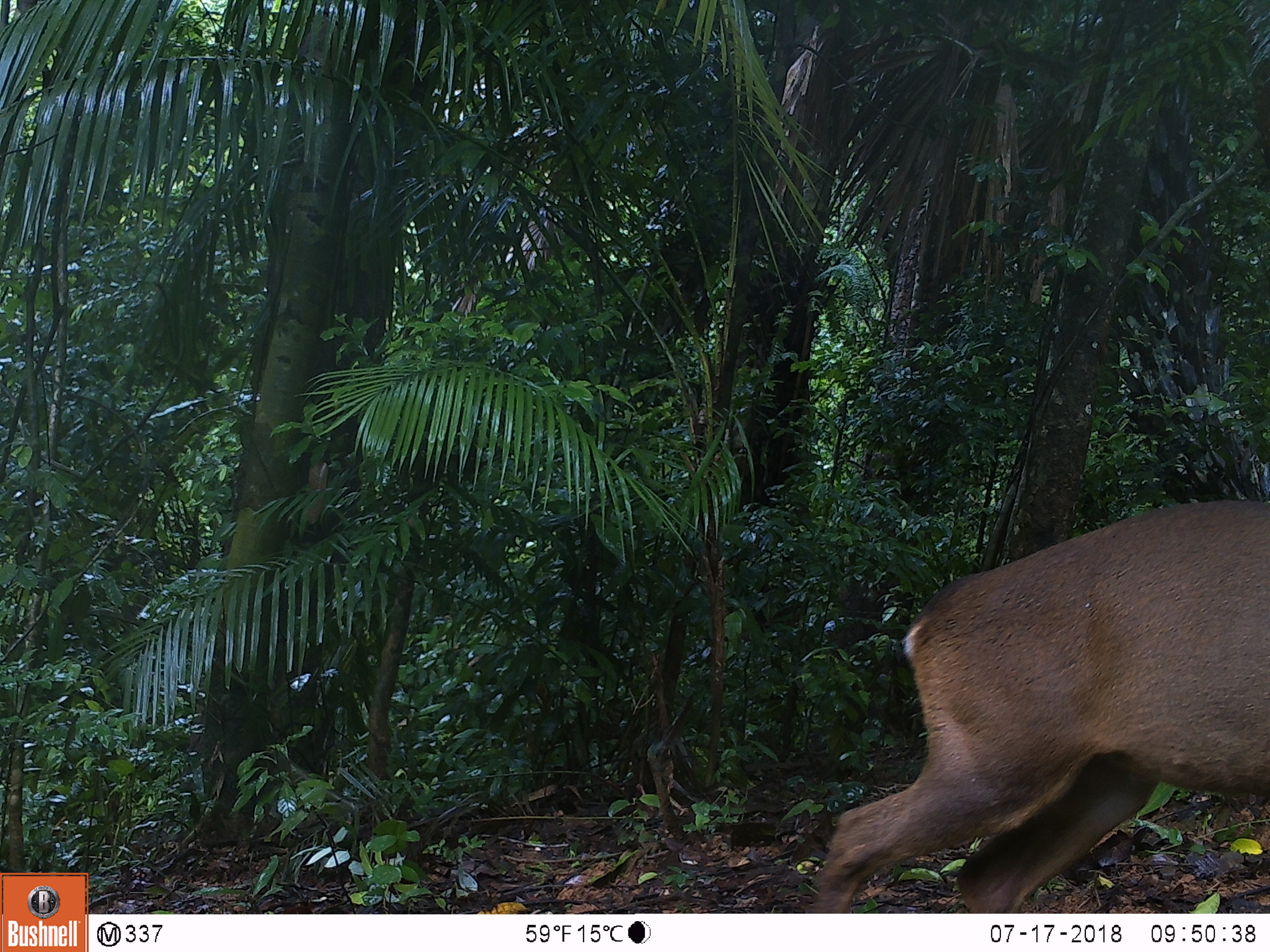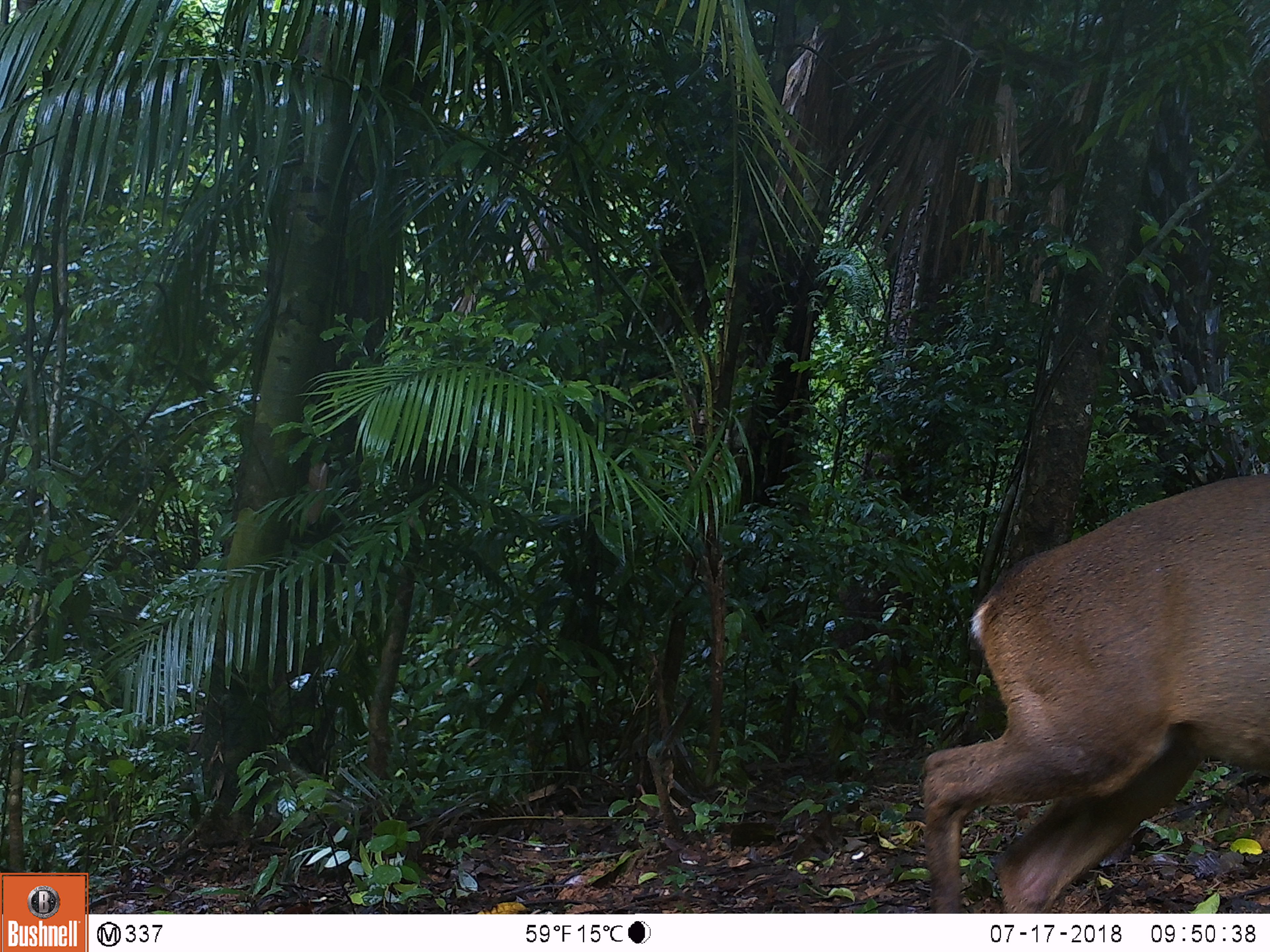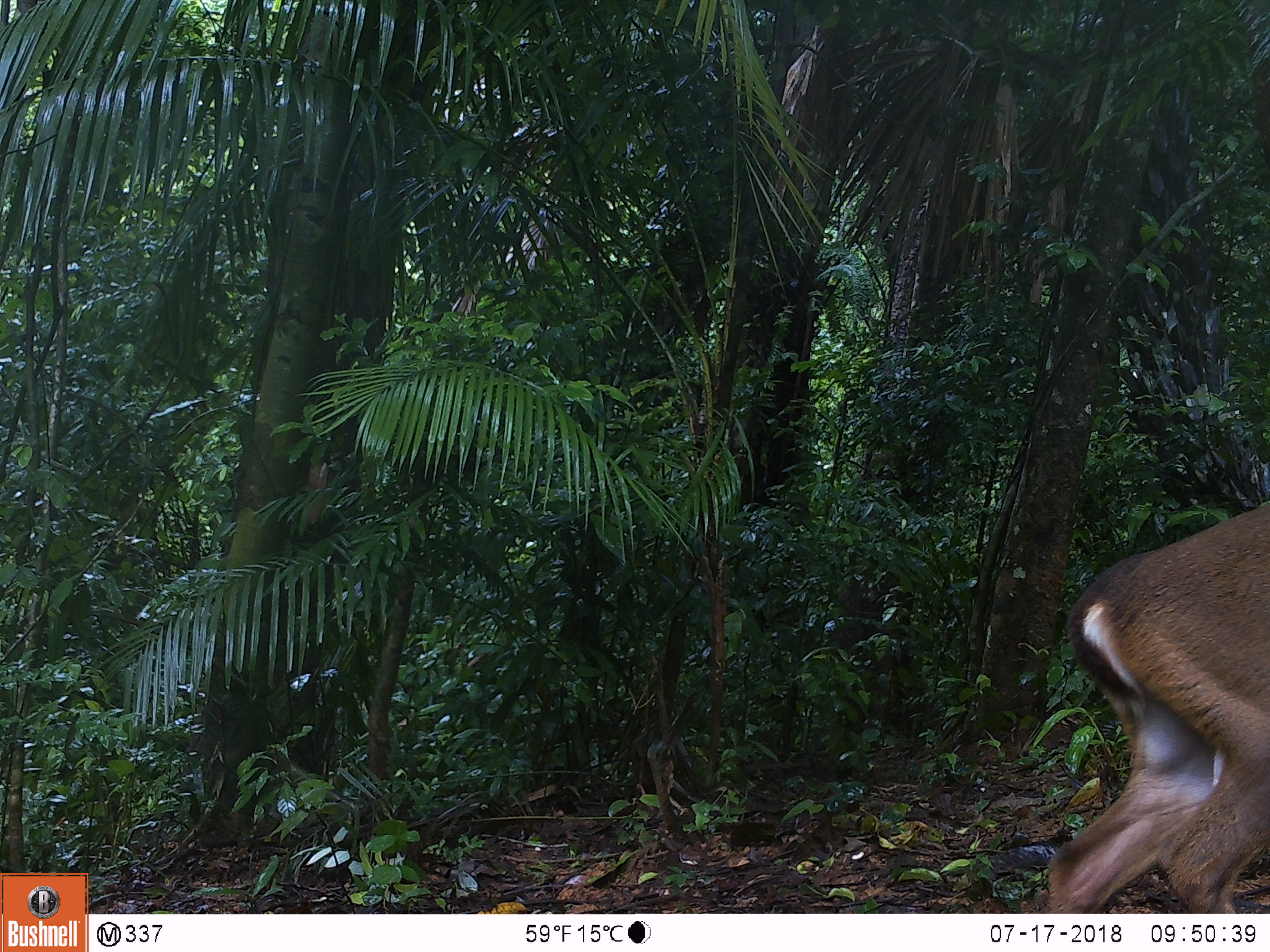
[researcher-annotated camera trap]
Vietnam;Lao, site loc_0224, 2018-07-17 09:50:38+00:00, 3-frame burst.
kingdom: Animalia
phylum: Chordata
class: Mammalia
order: Artiodactyla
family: Cervidae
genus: Muntiacus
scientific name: Muntiacus vuquangensis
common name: large-antlered muntjac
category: large antlered muntjac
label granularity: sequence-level